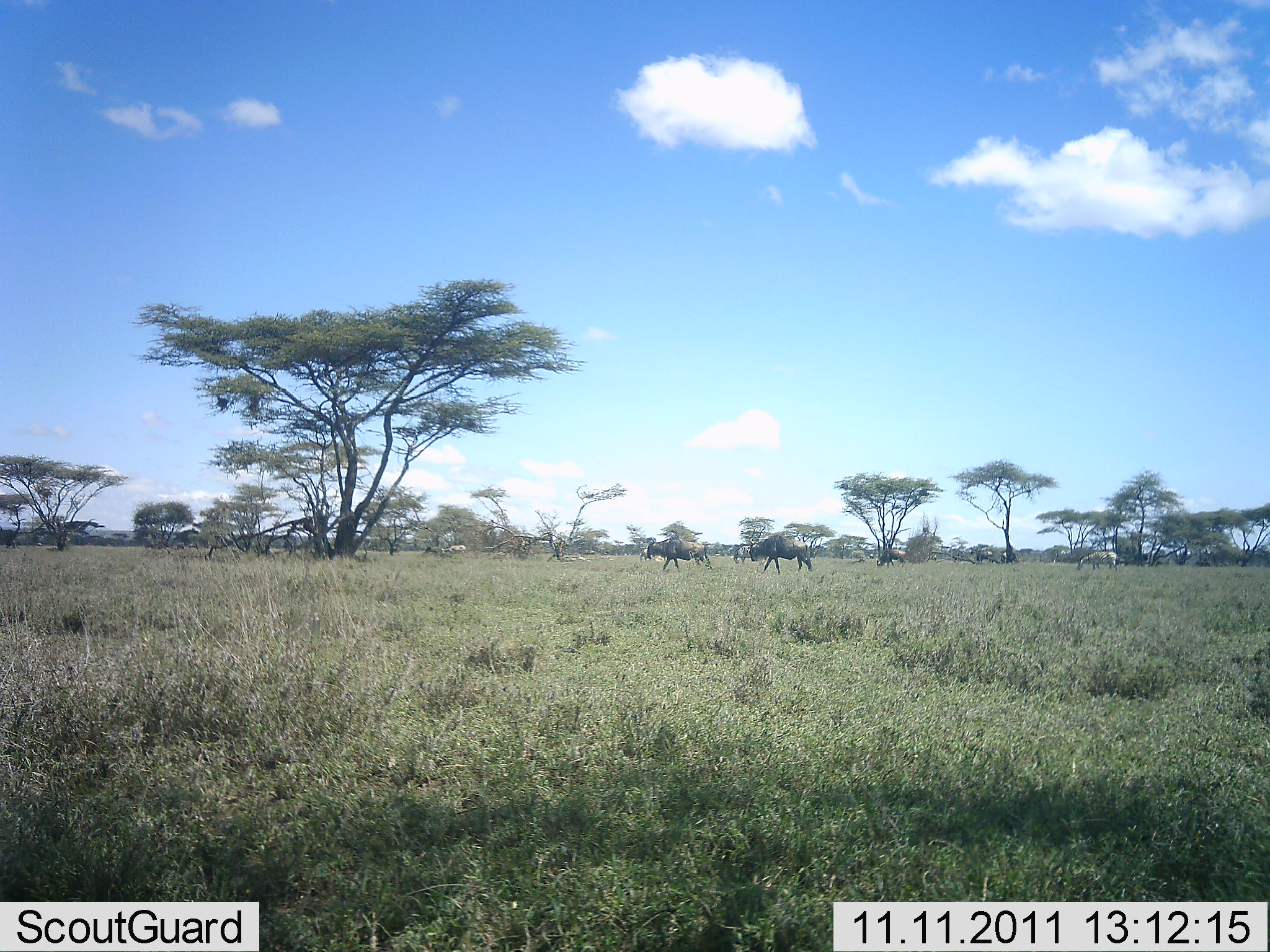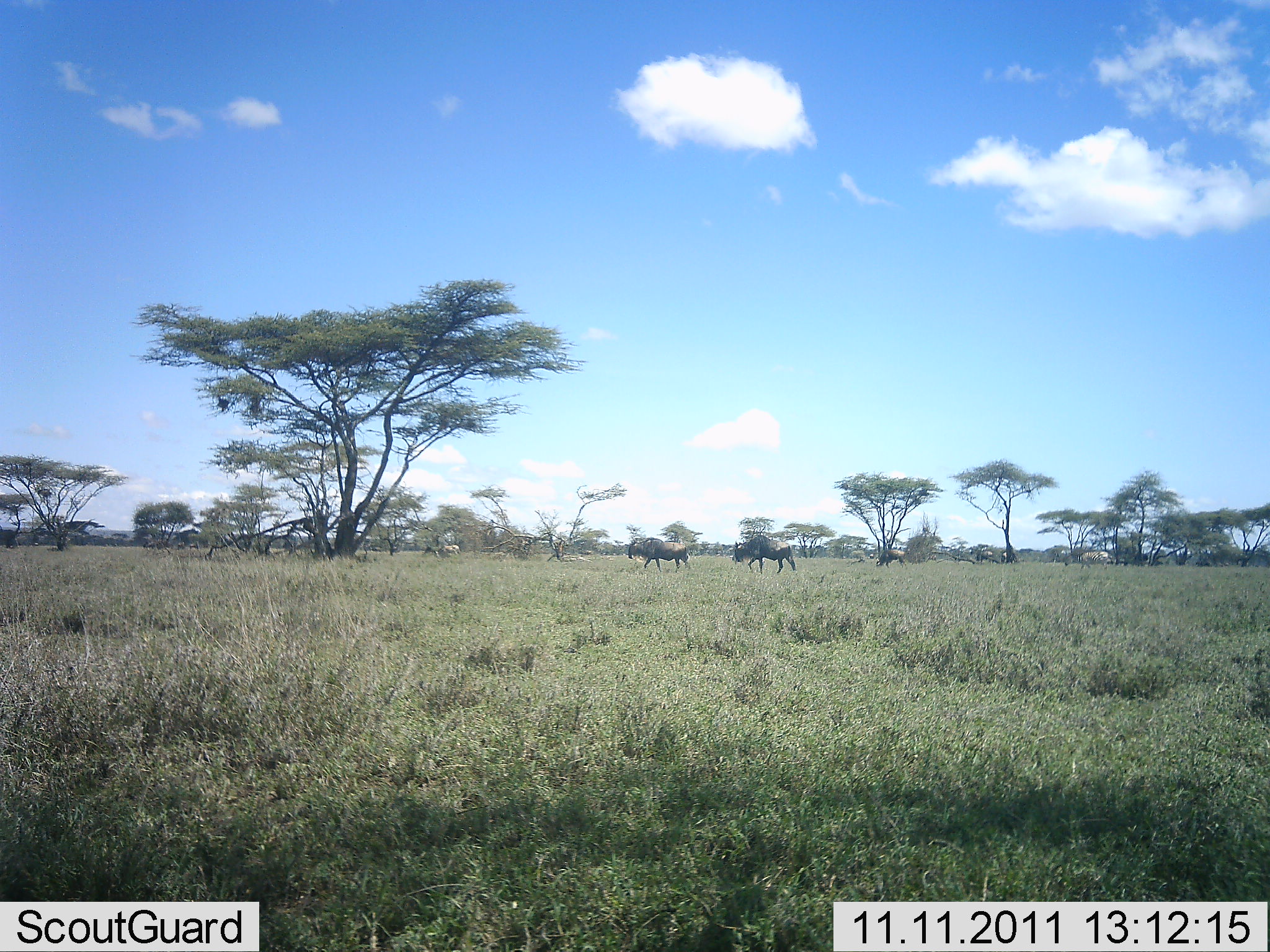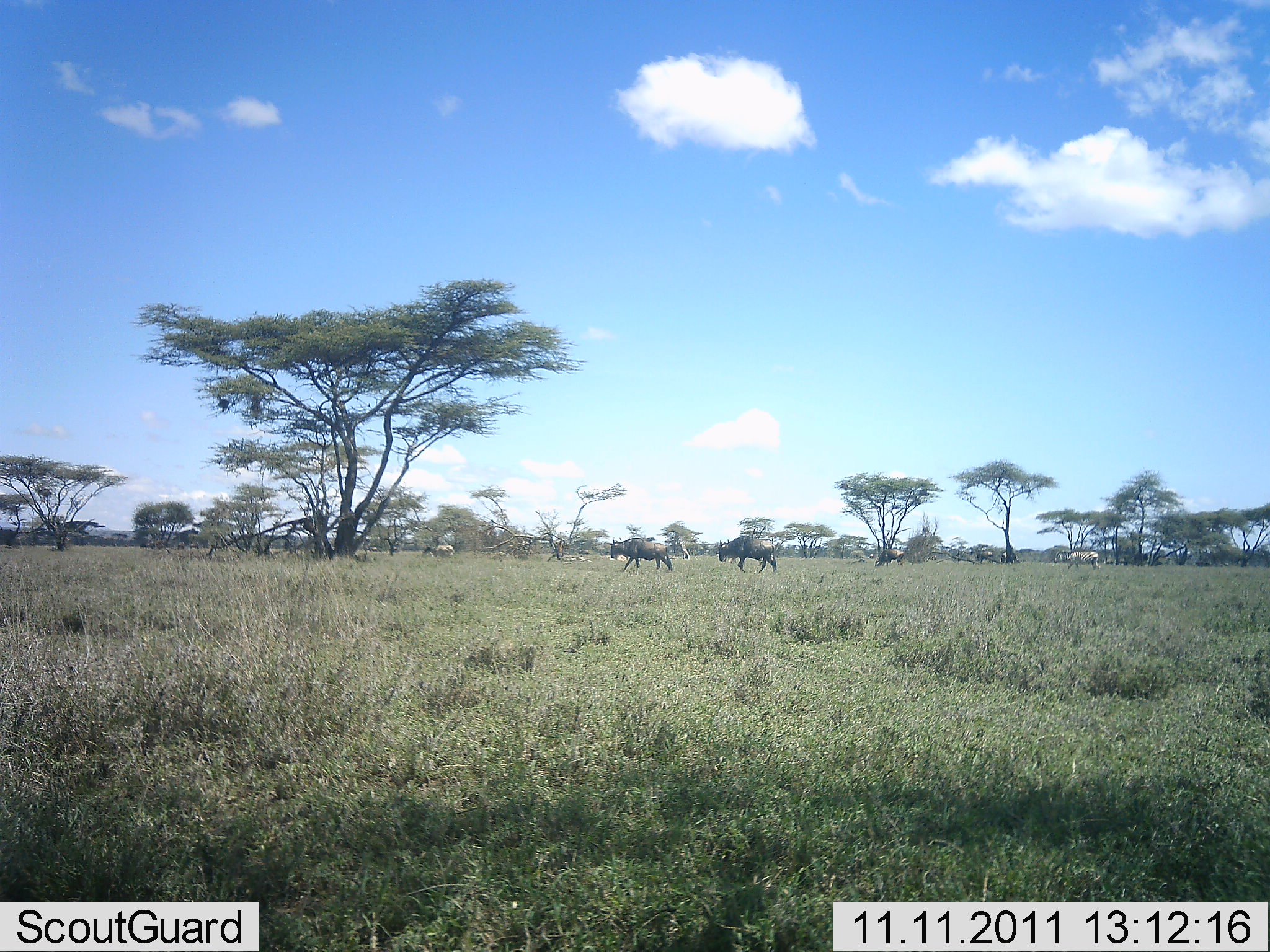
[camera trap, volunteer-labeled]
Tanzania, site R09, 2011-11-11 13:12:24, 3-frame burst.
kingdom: Animalia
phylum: Chordata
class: Mammalia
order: Artiodactyla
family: Bovidae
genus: Connochaetes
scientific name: Connochaetes taurinus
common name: blue wildebeest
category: wildebeest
Wildebeest (blue wildebeest) (Connochaetes taurinus), count 4. Behavior (volunteer vote fractions): standing 6%, resting 0%, moving 100%, interacting 0%. Young present (vote fraction): 6%. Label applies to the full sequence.